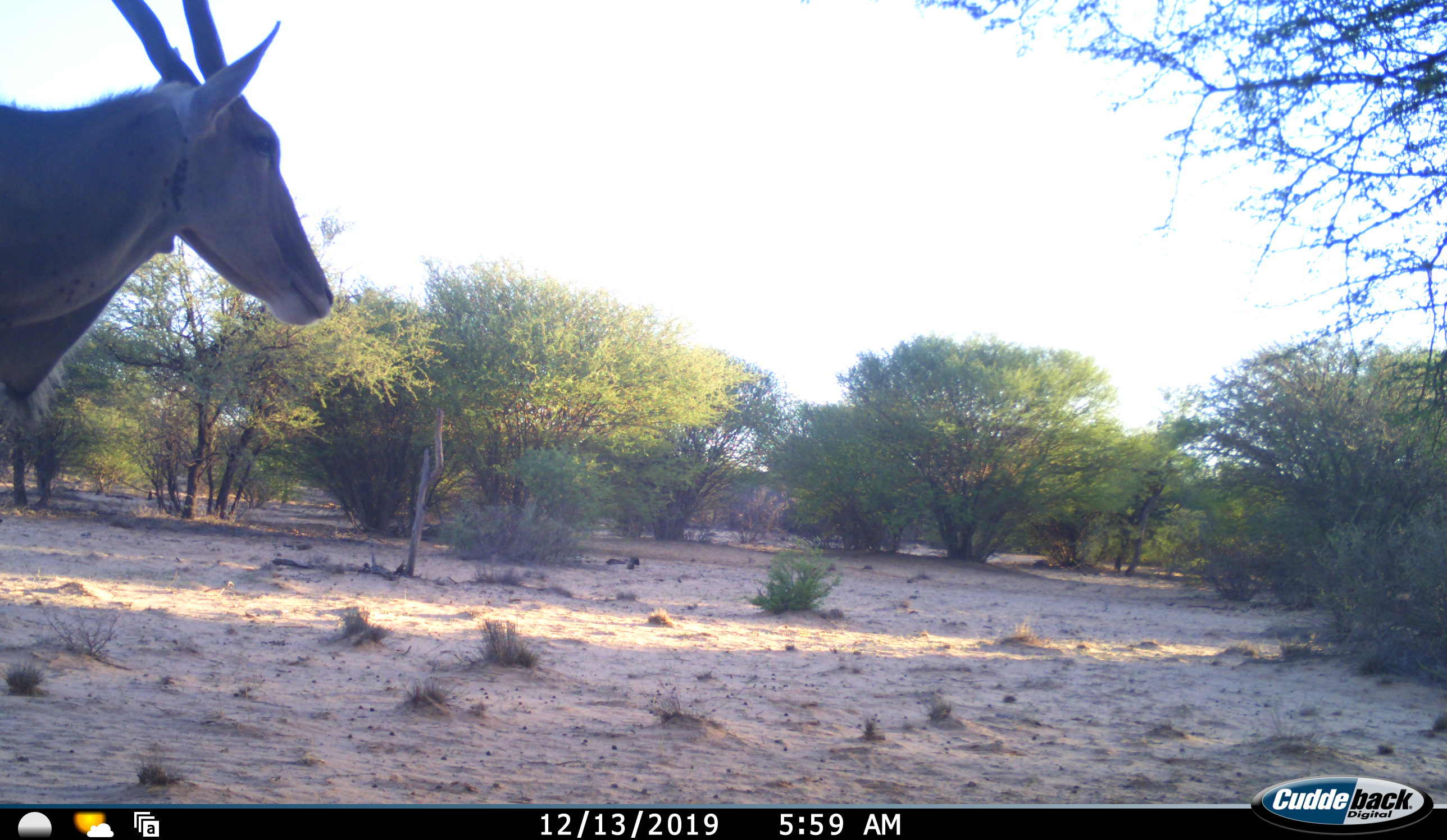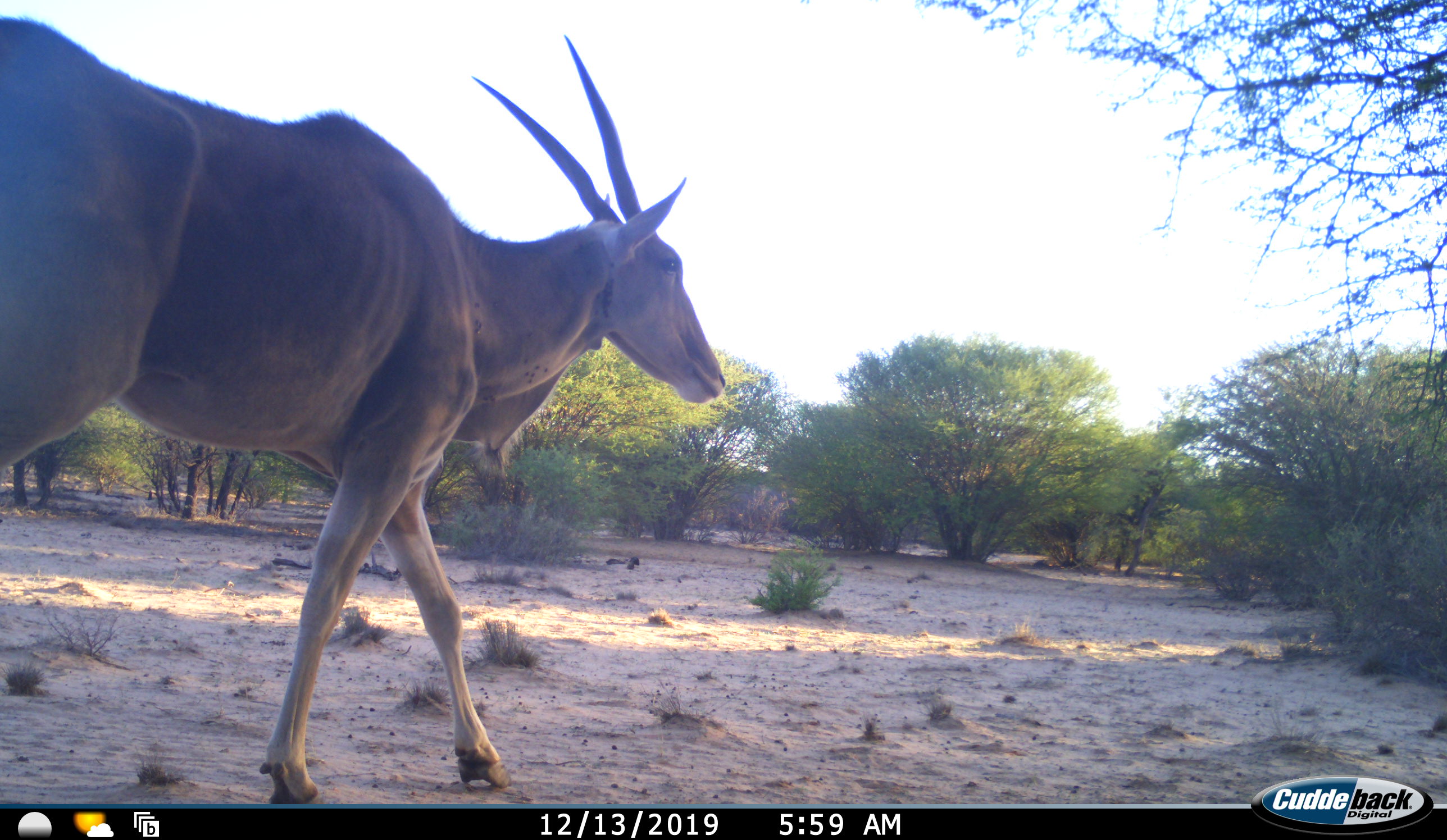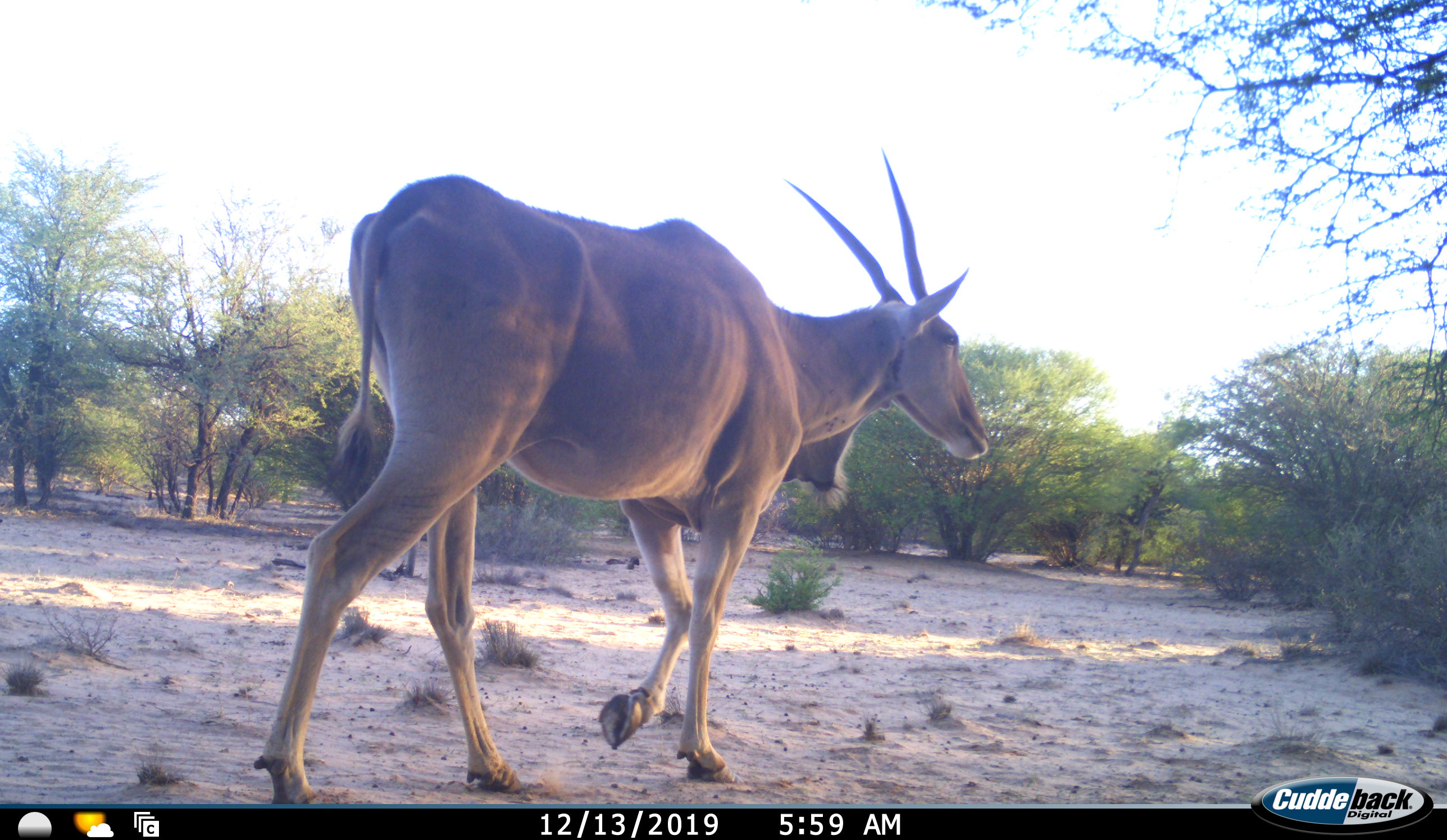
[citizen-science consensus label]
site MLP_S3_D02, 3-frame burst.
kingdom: Animalia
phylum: Chordata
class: Mammalia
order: Artiodactyla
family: Bovidae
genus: Tragelaphus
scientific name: Tragelaphus oryx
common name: eland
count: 1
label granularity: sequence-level